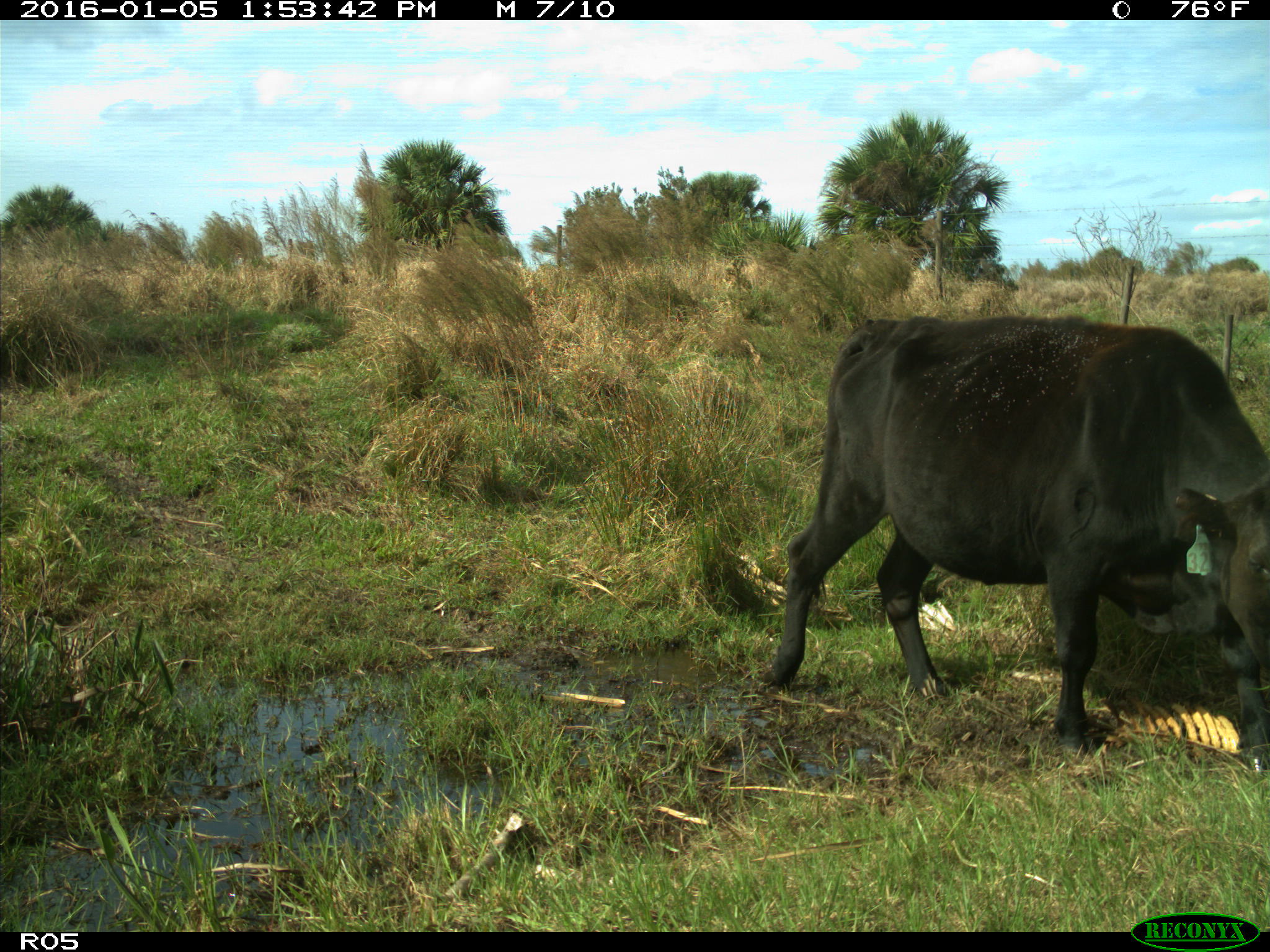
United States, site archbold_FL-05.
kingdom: Animalia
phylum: Chordata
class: Mammalia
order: Artiodactyla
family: Bovidae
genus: Bos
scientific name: Bos taurus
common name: domestic cow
Bos taurus (domestic cow).